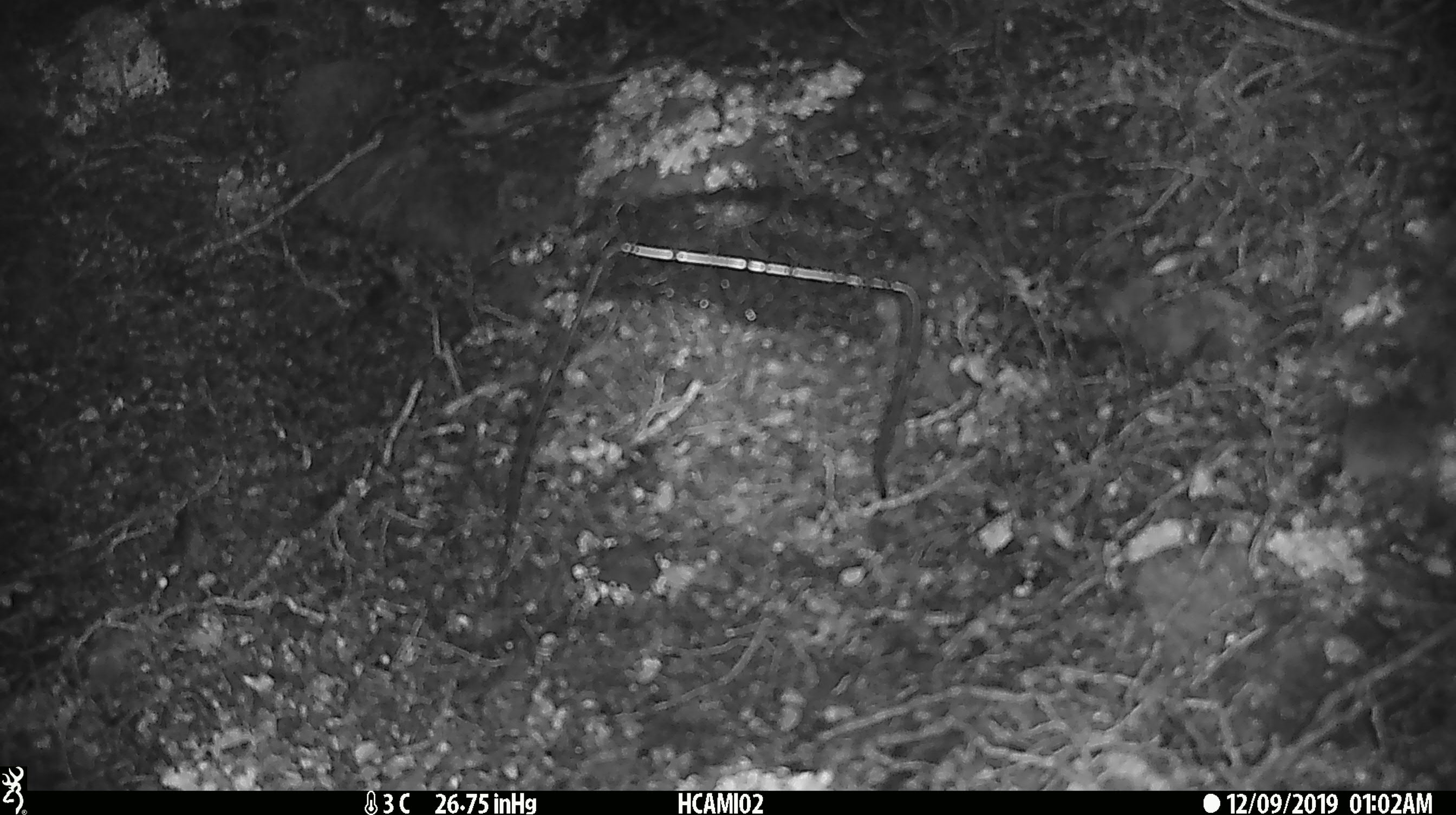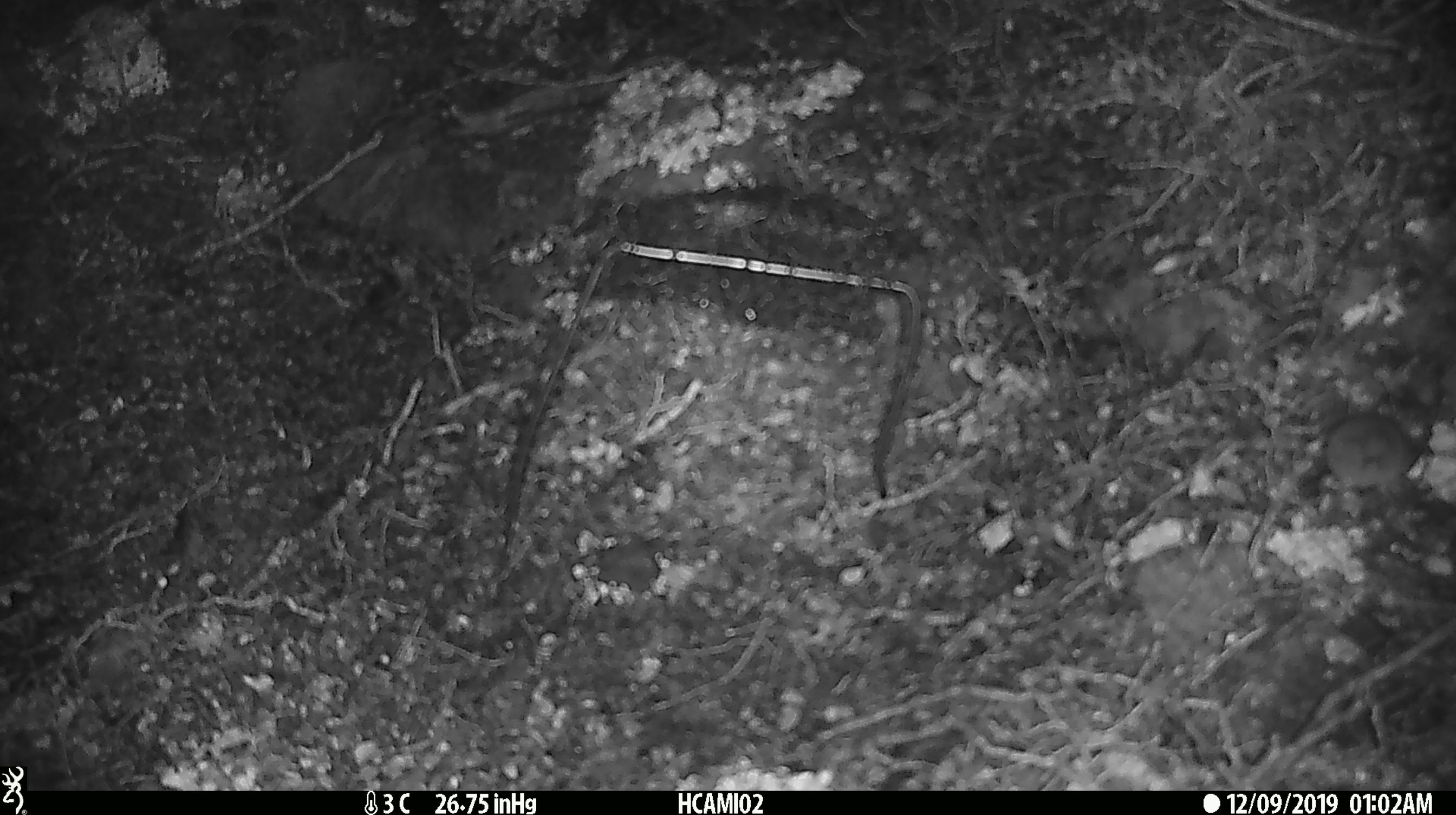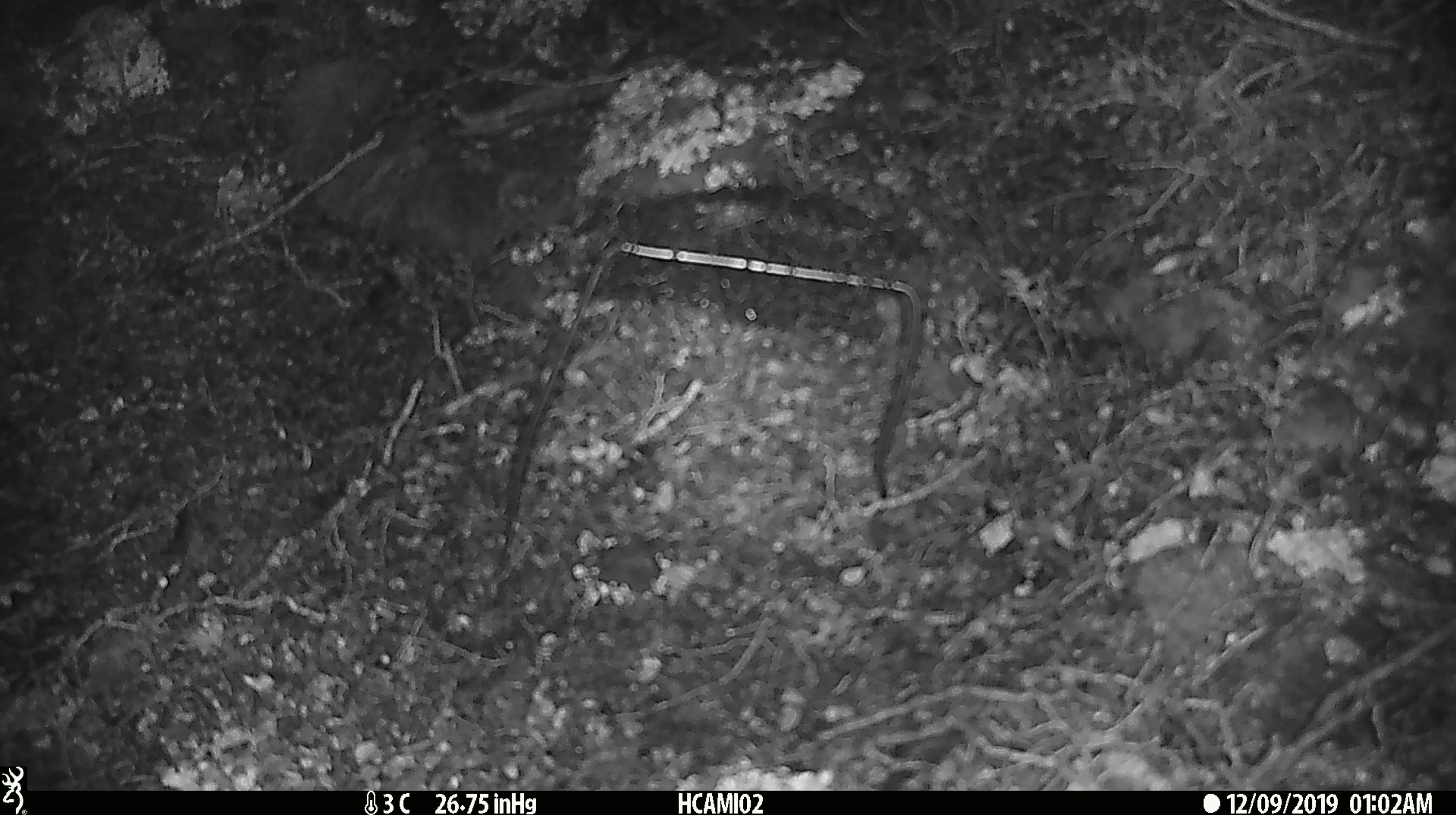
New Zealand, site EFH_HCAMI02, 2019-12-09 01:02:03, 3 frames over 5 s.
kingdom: Animalia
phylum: Chordata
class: Mammalia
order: Rodentia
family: Muridae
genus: Mus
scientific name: Mus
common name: mouse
Mouse (Mus).